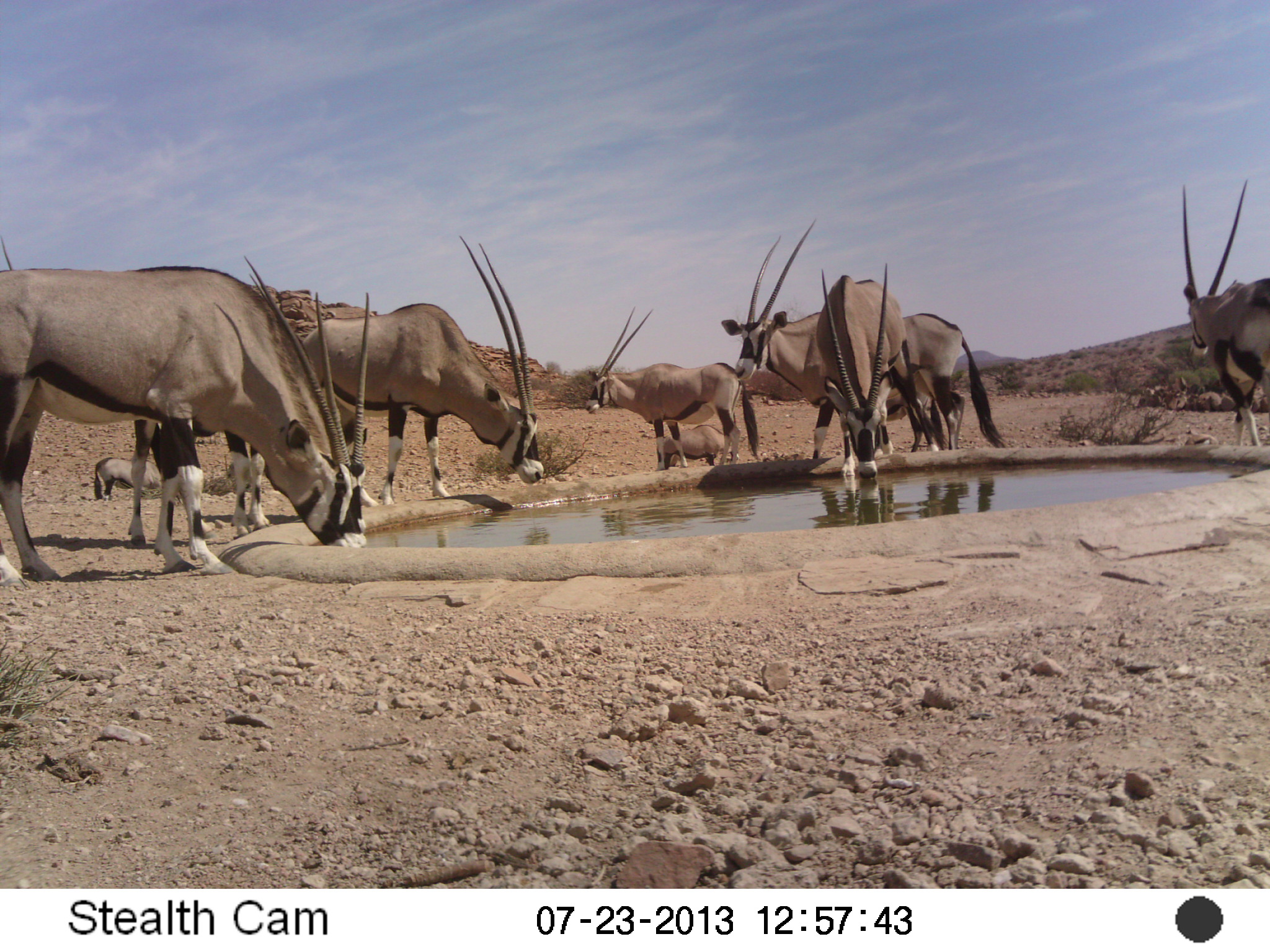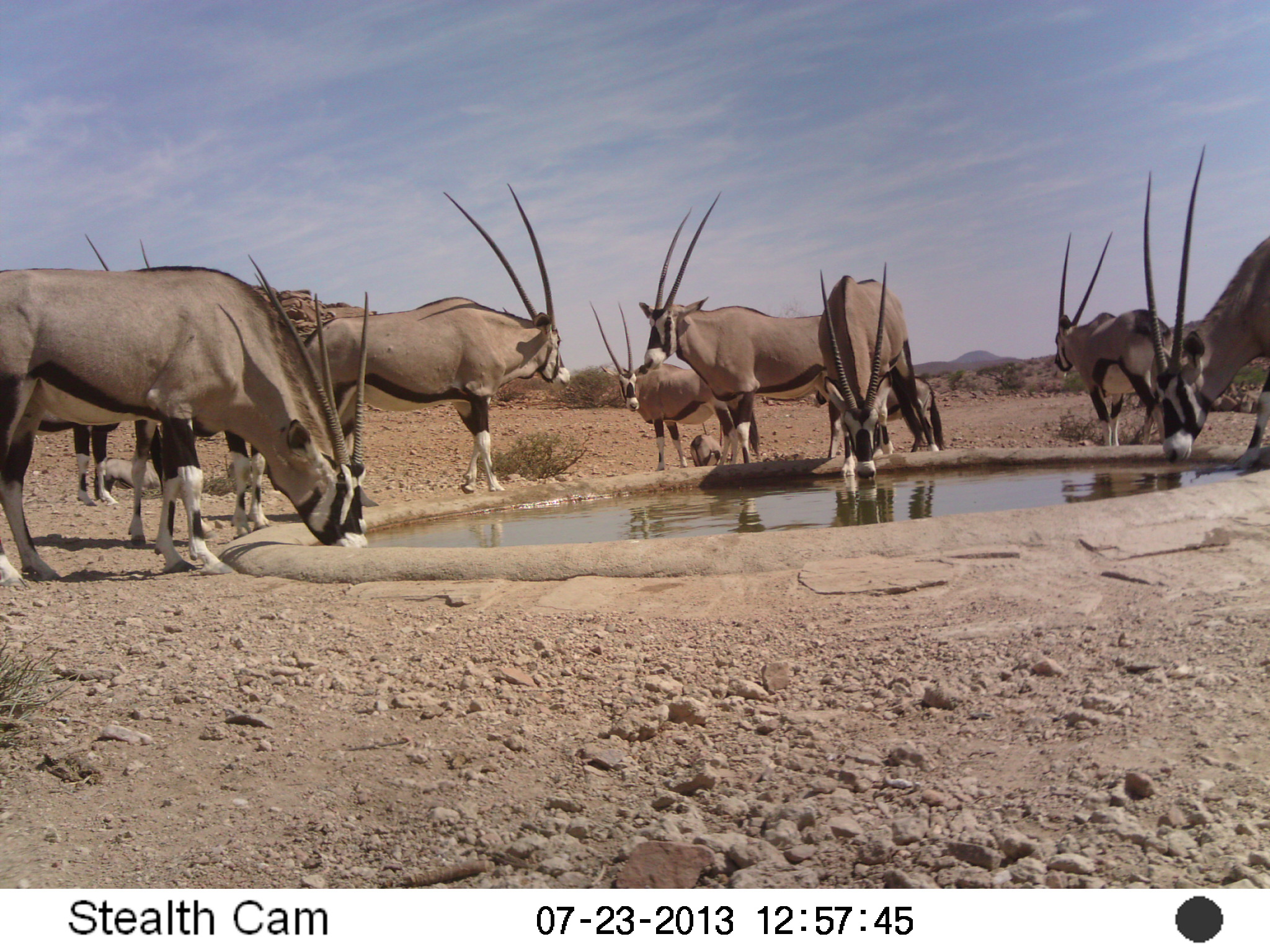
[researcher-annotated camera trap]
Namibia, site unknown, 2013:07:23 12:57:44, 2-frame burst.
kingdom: Animalia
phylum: Chordata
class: Mammalia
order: Artiodactyla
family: Bovidae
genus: Oryx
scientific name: Oryx gazella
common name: gemsbok